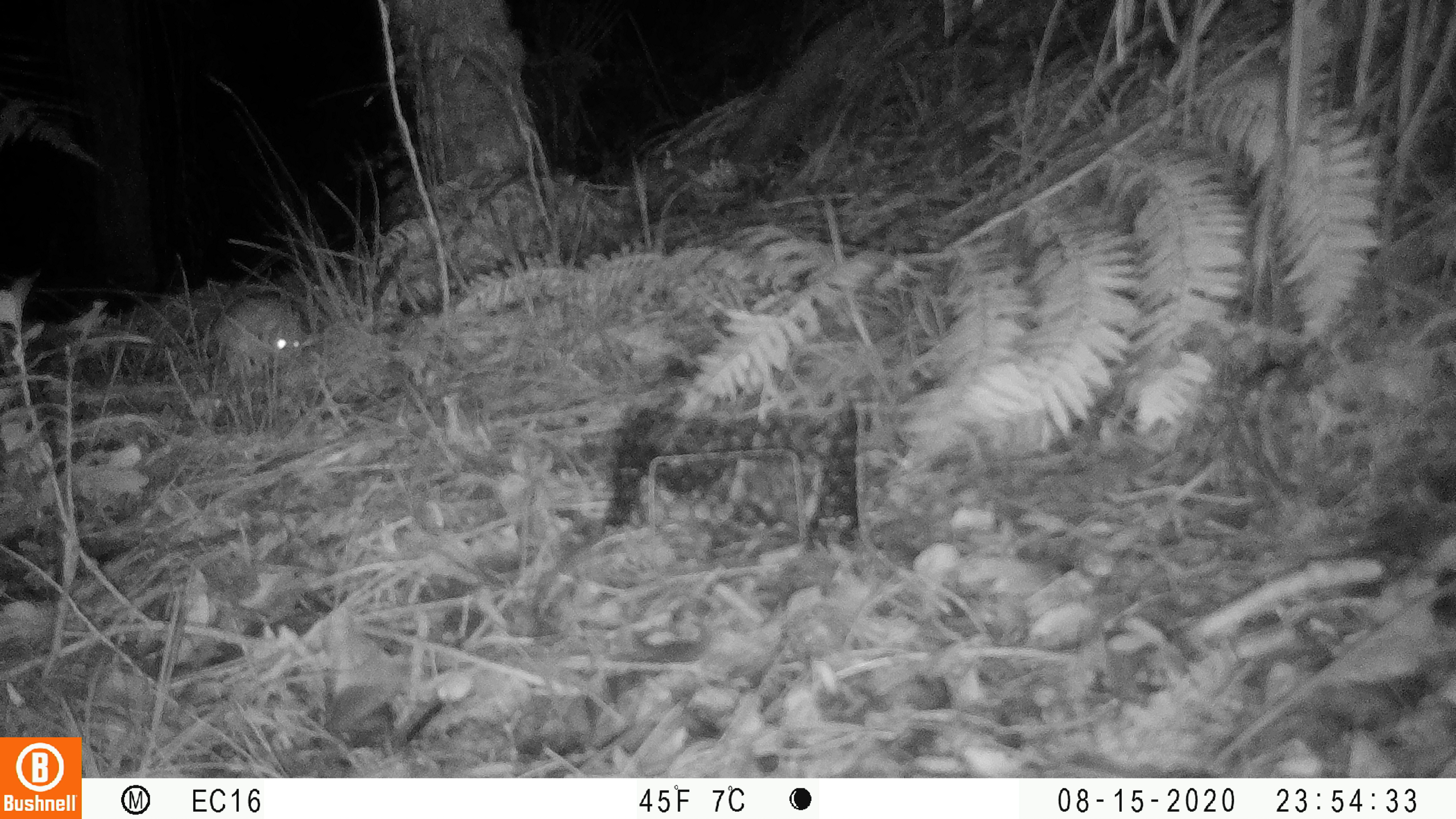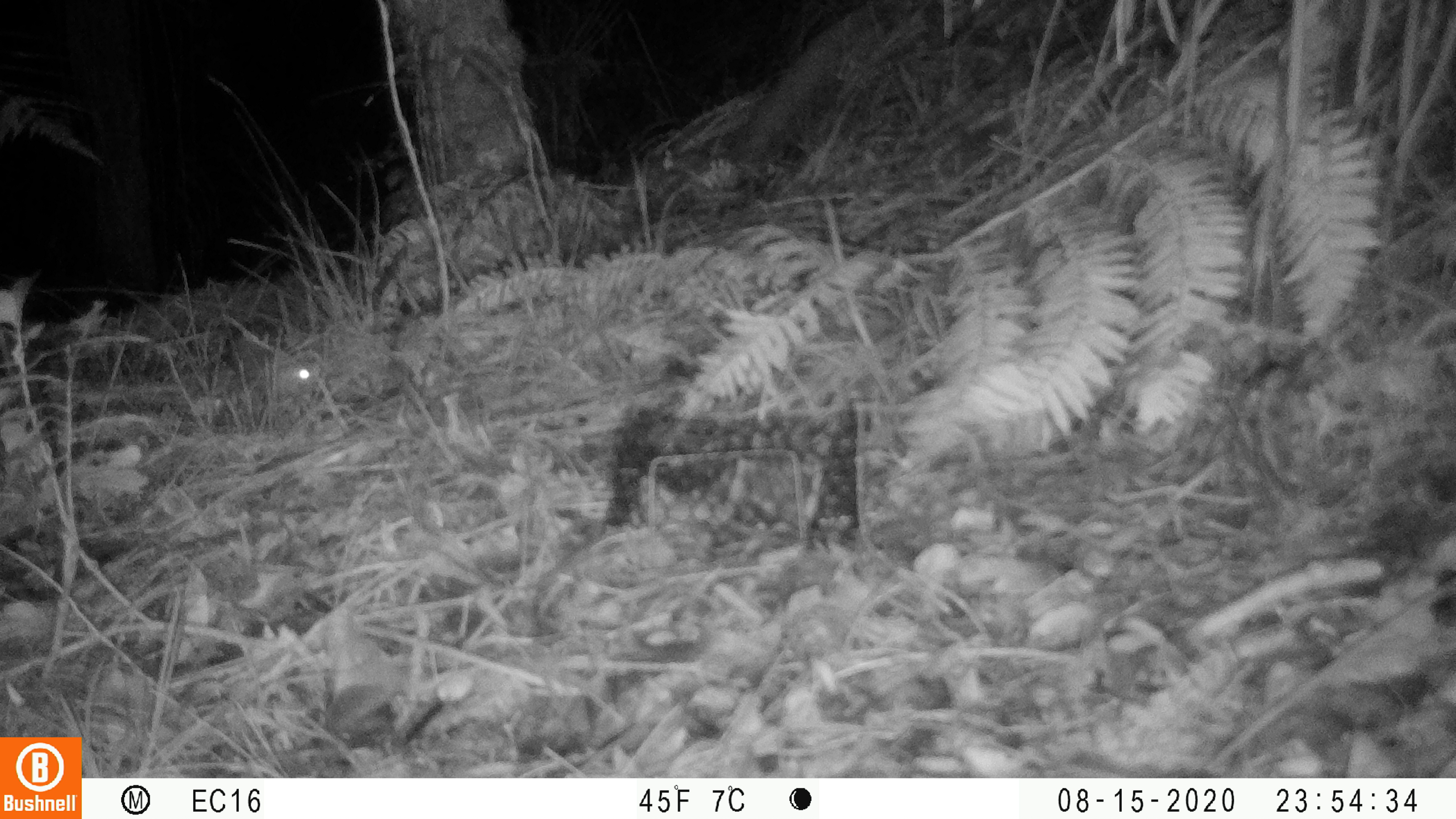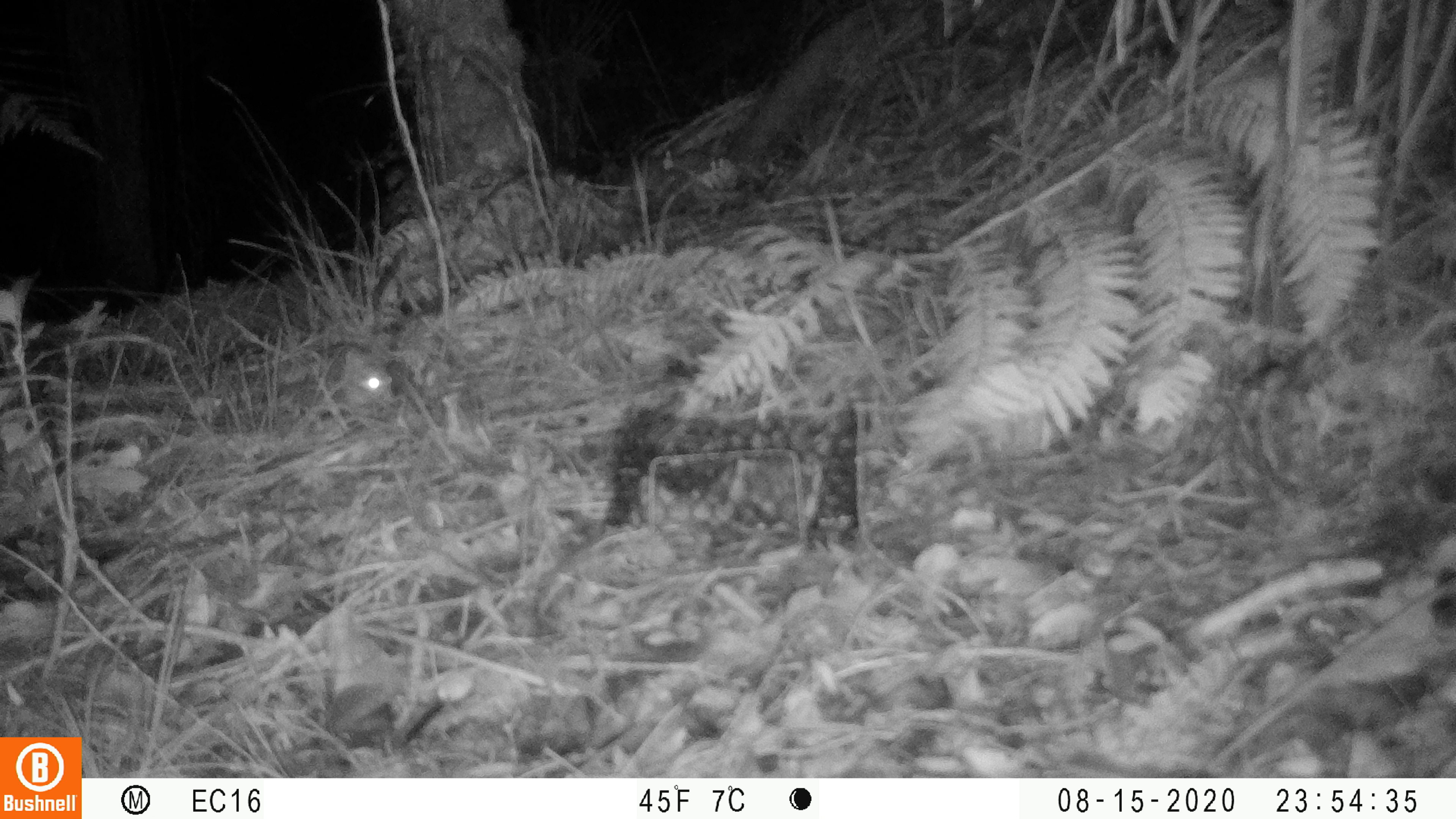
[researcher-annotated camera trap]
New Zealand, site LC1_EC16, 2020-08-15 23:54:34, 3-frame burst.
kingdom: Animalia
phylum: Chordata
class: Mammalia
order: Rodentia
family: Muridae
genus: Rattus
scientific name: Rattus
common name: rat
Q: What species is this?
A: Rat (Rattus).